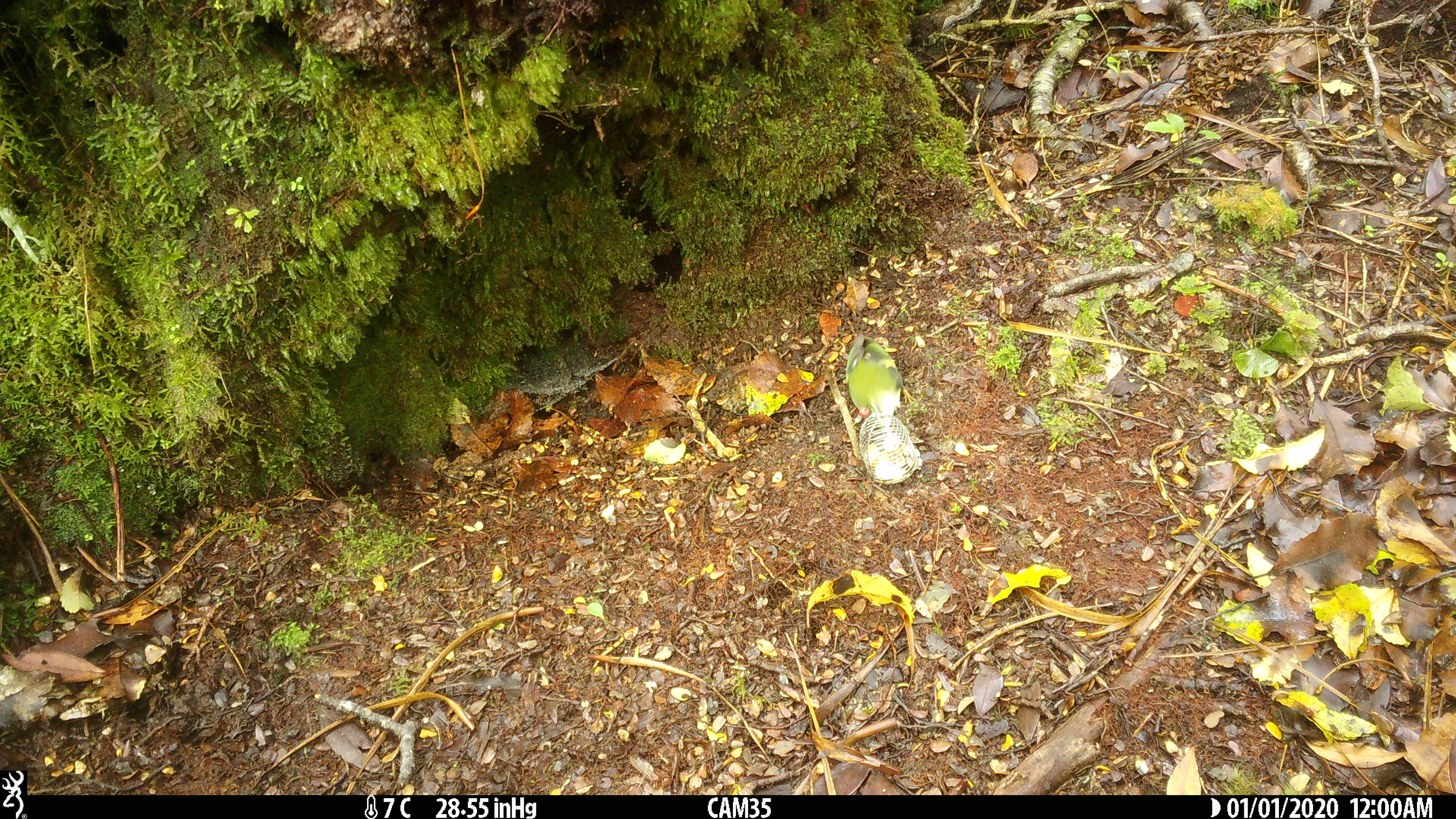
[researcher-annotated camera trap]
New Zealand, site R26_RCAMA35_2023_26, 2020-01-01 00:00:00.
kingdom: Animalia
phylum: Chordata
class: Aves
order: Passeriformes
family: Acanthisittidae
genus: Acanthisitta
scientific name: Acanthisitta chloris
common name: rifleman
Rifleman (Acanthisitta chloris).